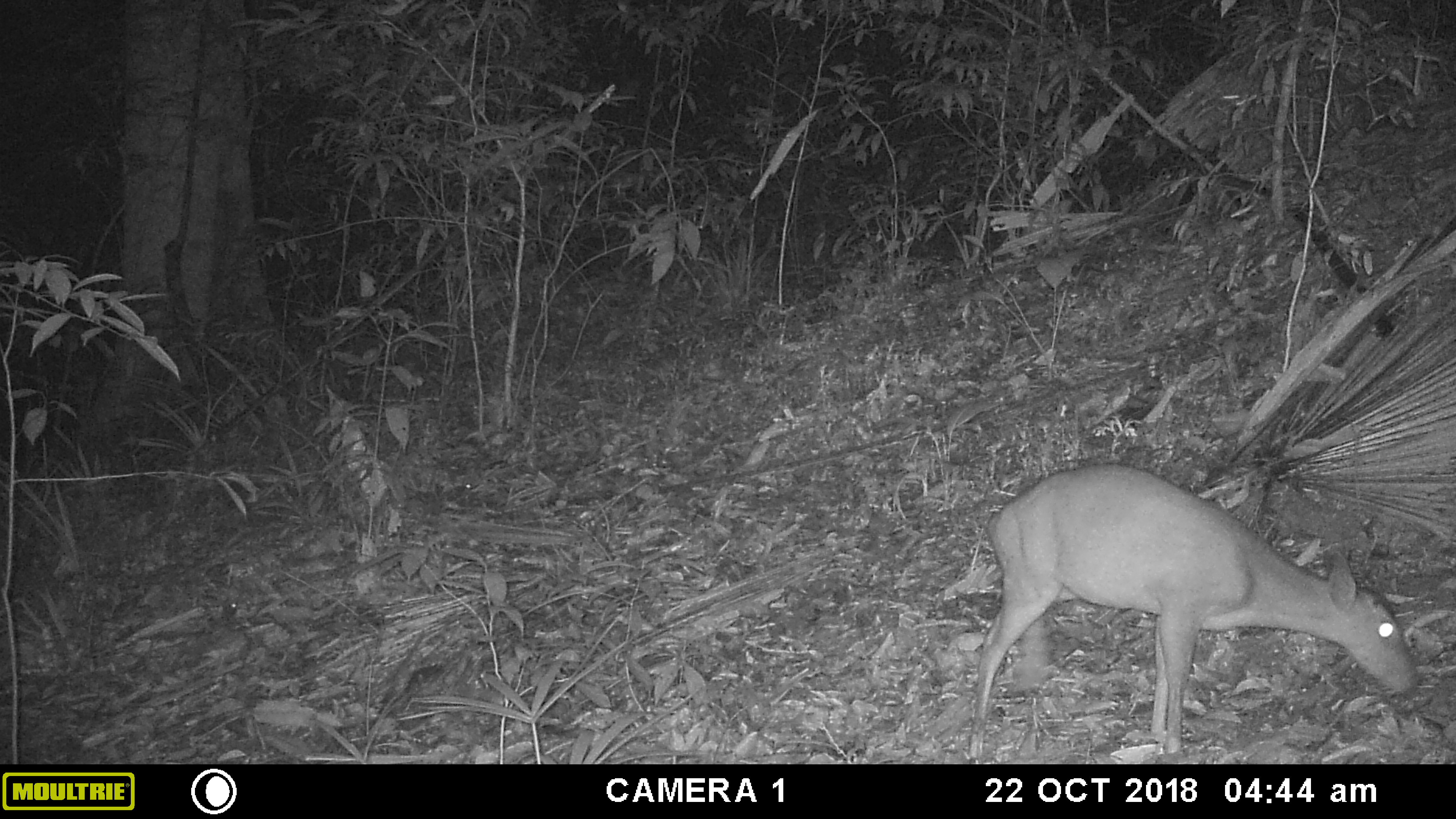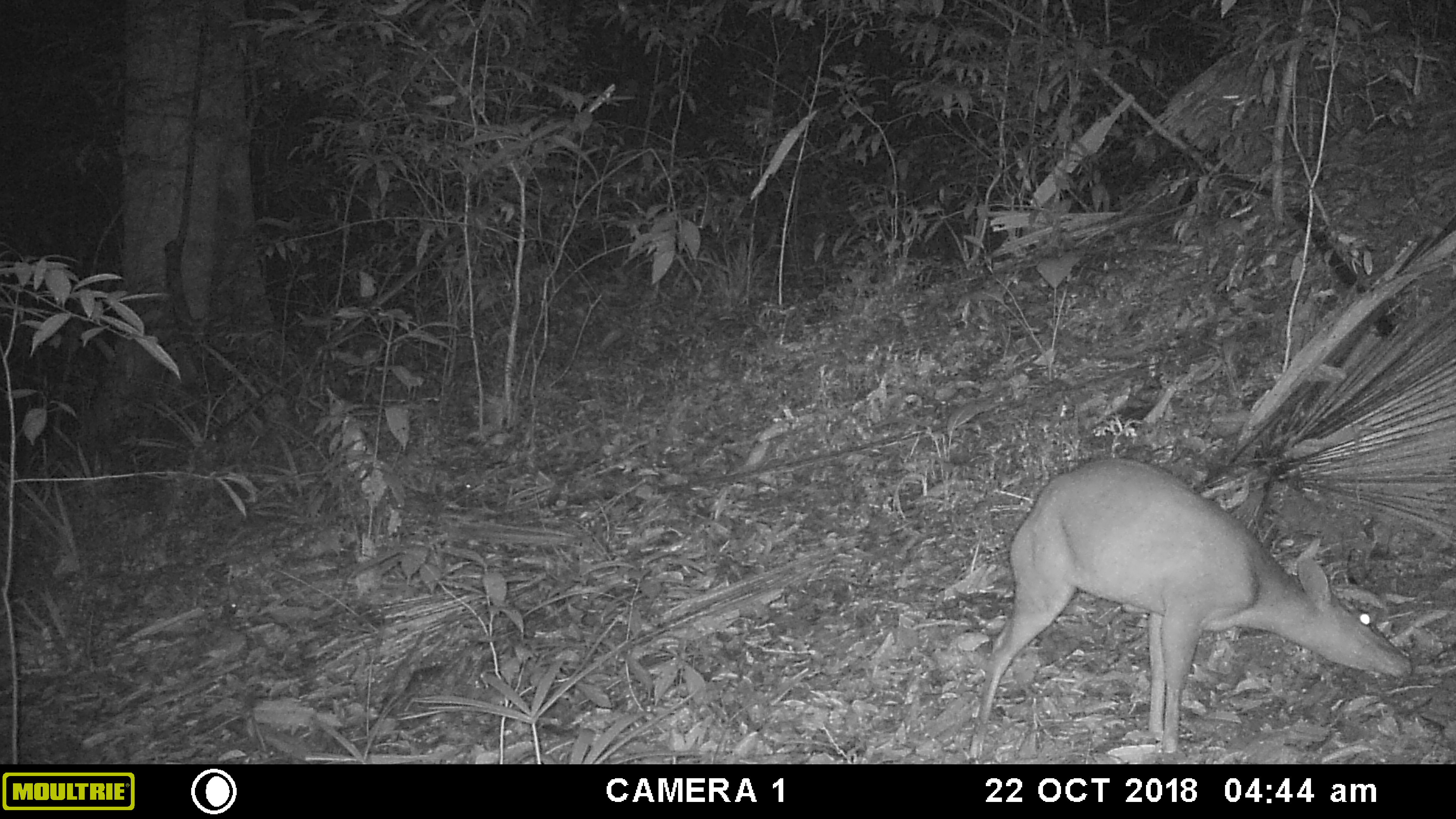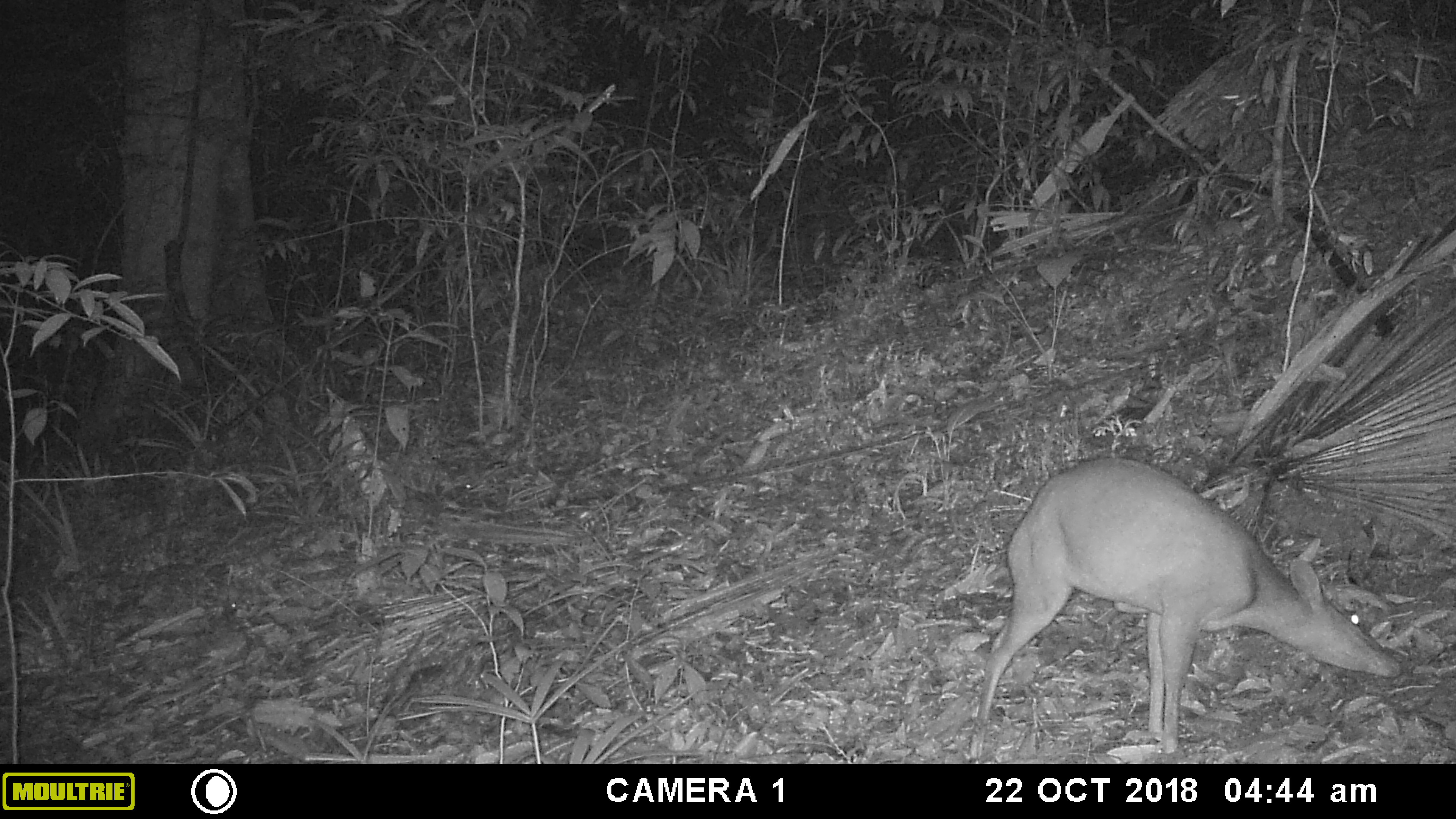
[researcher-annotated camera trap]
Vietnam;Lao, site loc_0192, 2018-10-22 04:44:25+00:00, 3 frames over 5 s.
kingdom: Animalia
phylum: Chordata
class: Mammalia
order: Artiodactyla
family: Cervidae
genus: Muntiacus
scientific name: Muntiacus vuquangensis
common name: large-antlered muntjac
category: large antlered muntjac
Large antlered muntjac (large-antlered muntjac) (Muntiacus vuquangensis). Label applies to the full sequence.